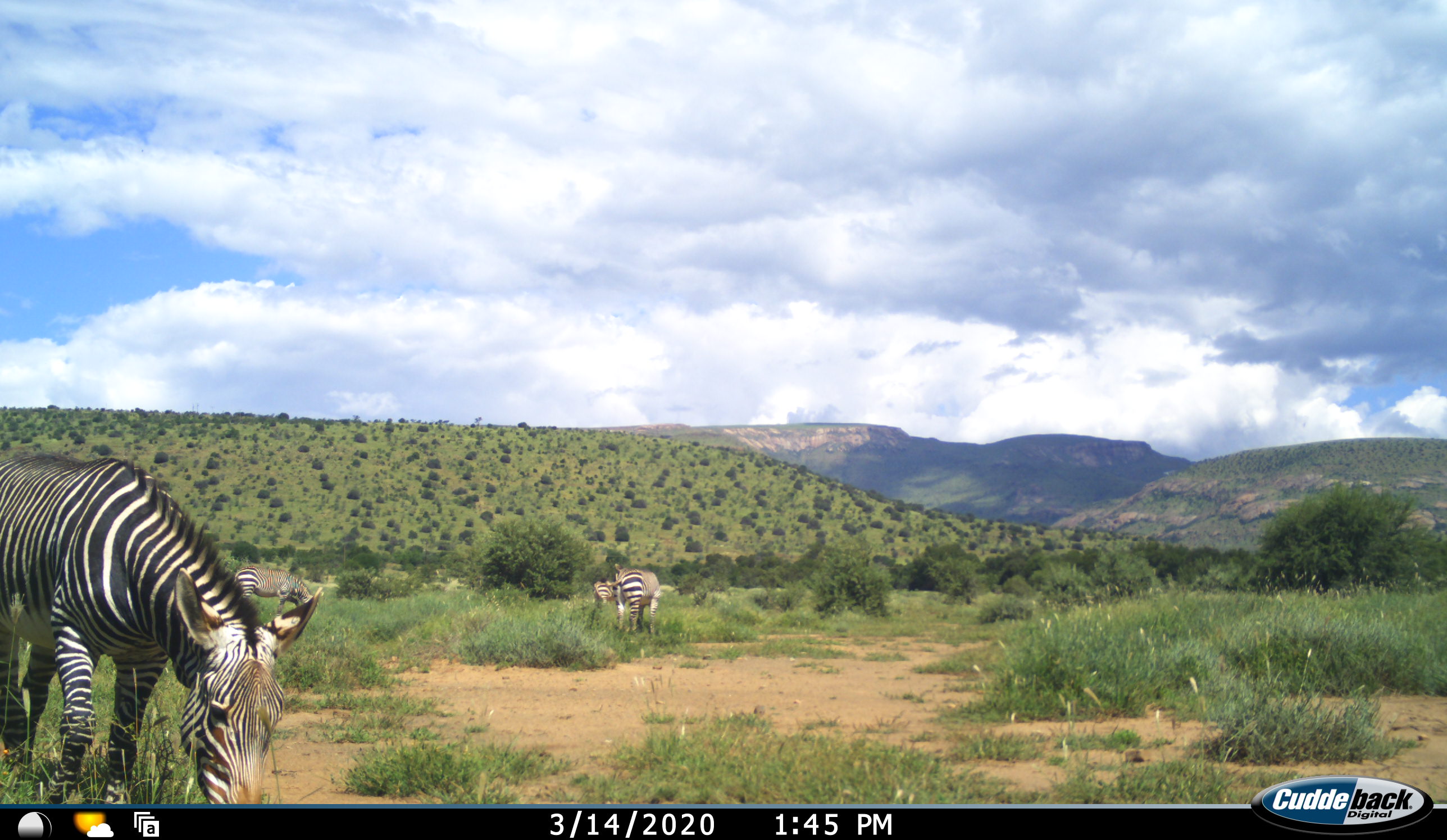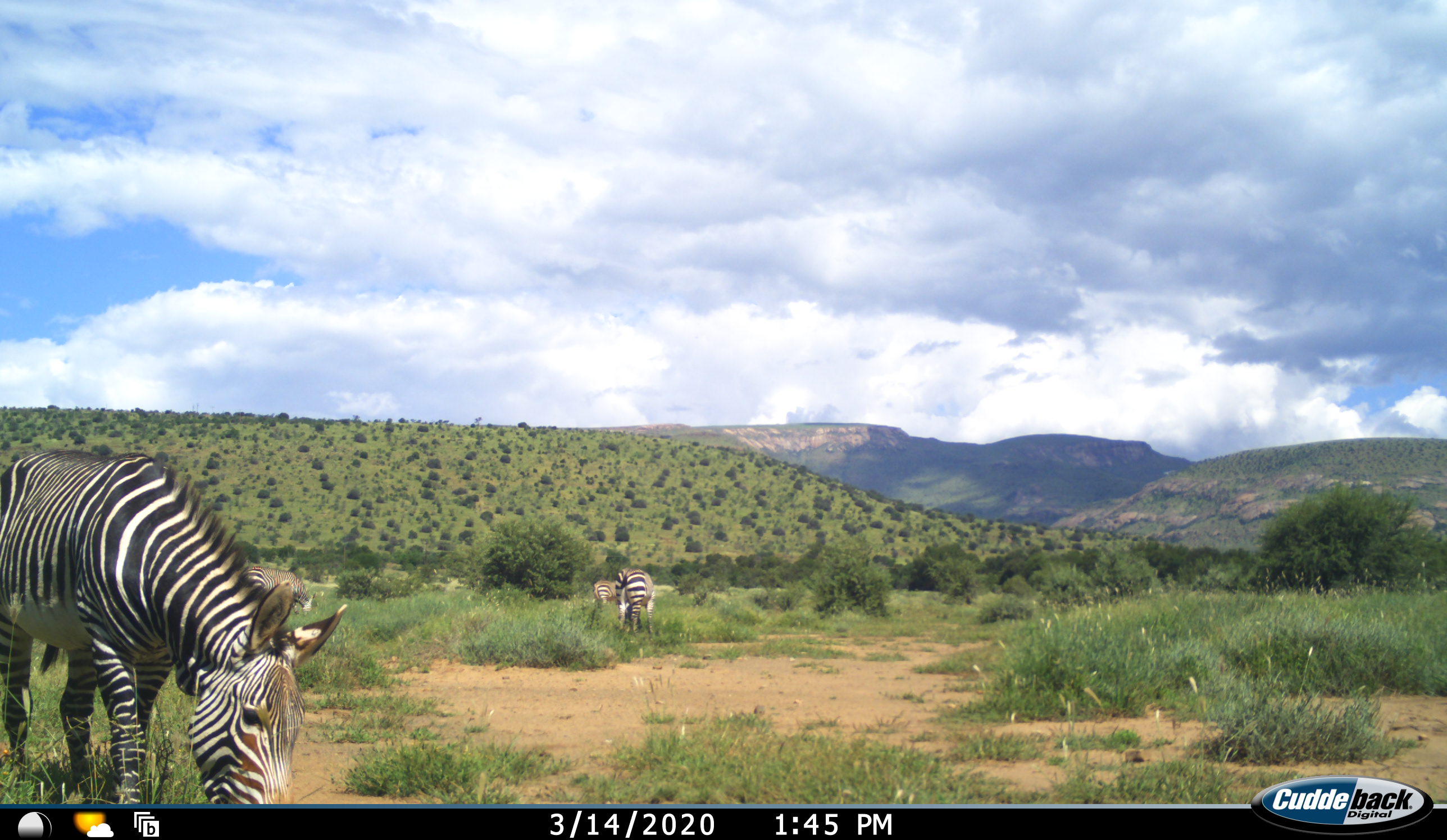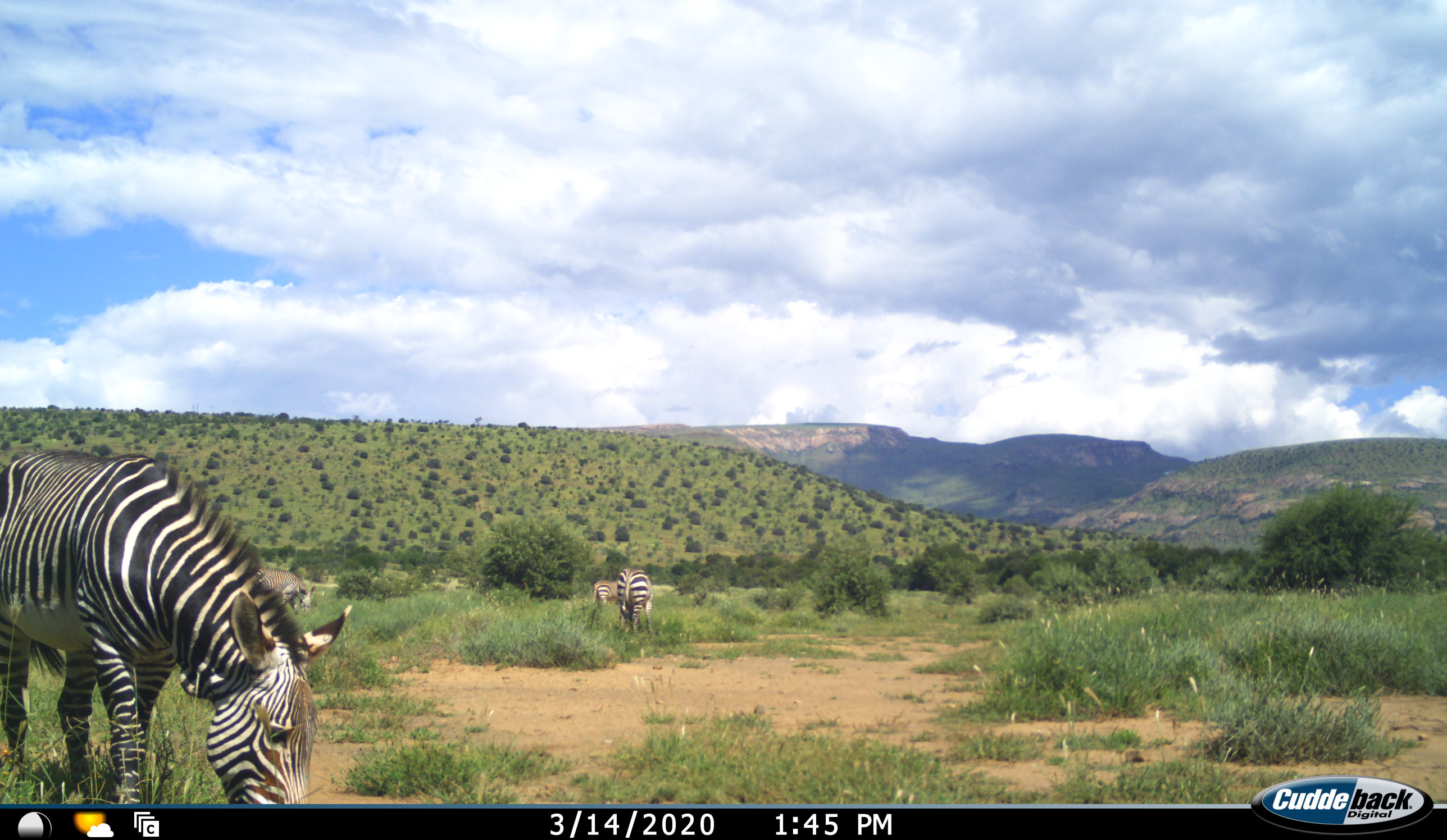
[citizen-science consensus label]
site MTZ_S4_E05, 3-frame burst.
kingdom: Animalia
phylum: Chordata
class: Mammalia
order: Perissodactyla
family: Equidae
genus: Equus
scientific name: Equus zebra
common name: mountain zebra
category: zebramountain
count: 4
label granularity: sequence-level